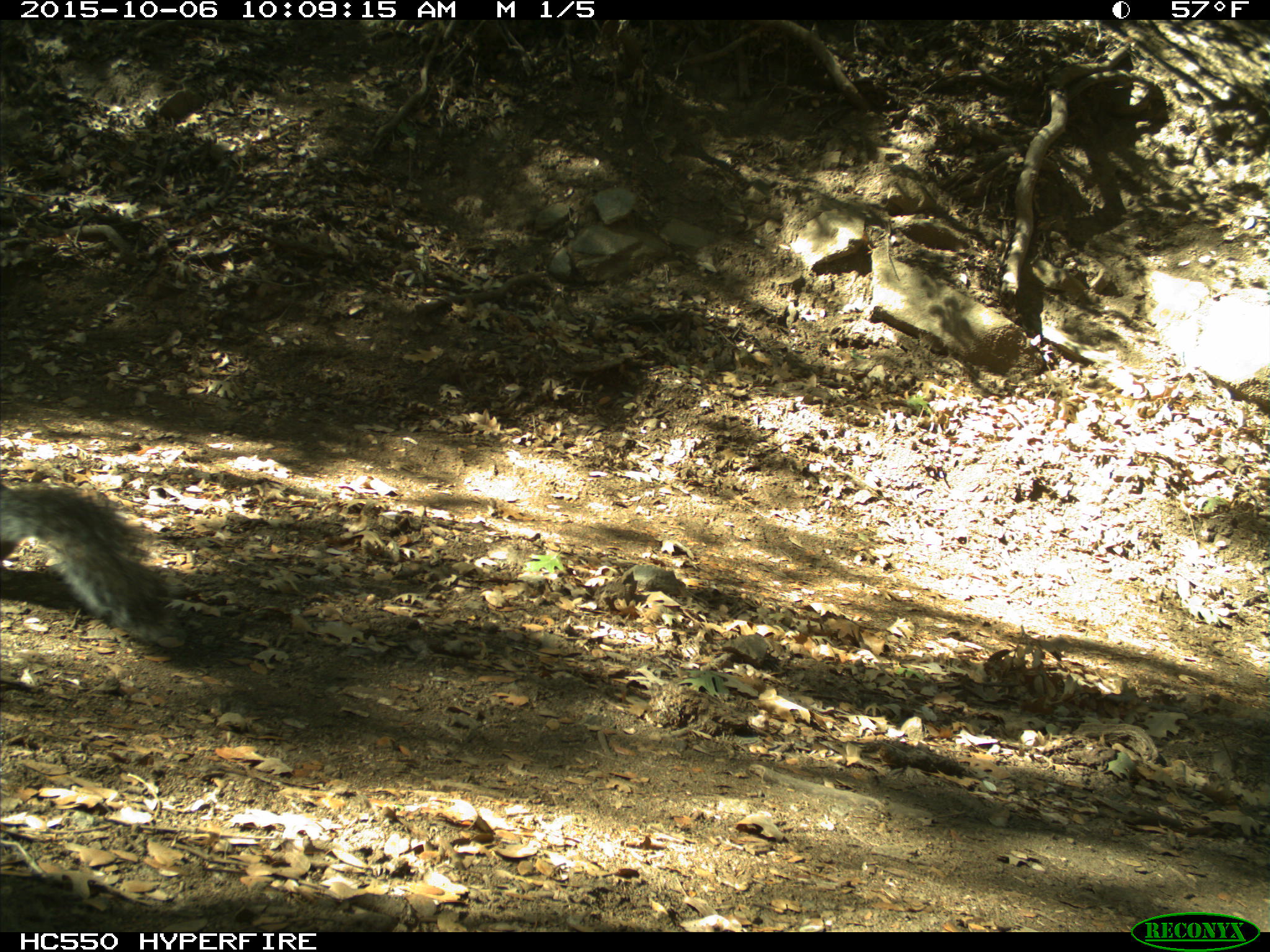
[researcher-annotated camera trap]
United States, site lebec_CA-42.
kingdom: Animalia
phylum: Chordata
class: Mammalia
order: Rodentia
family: Sciuridae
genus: Sciurus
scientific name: Sciurus carolinensis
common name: eastern gray squirrel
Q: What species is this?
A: Sciurus carolinensis (eastern gray squirrel).